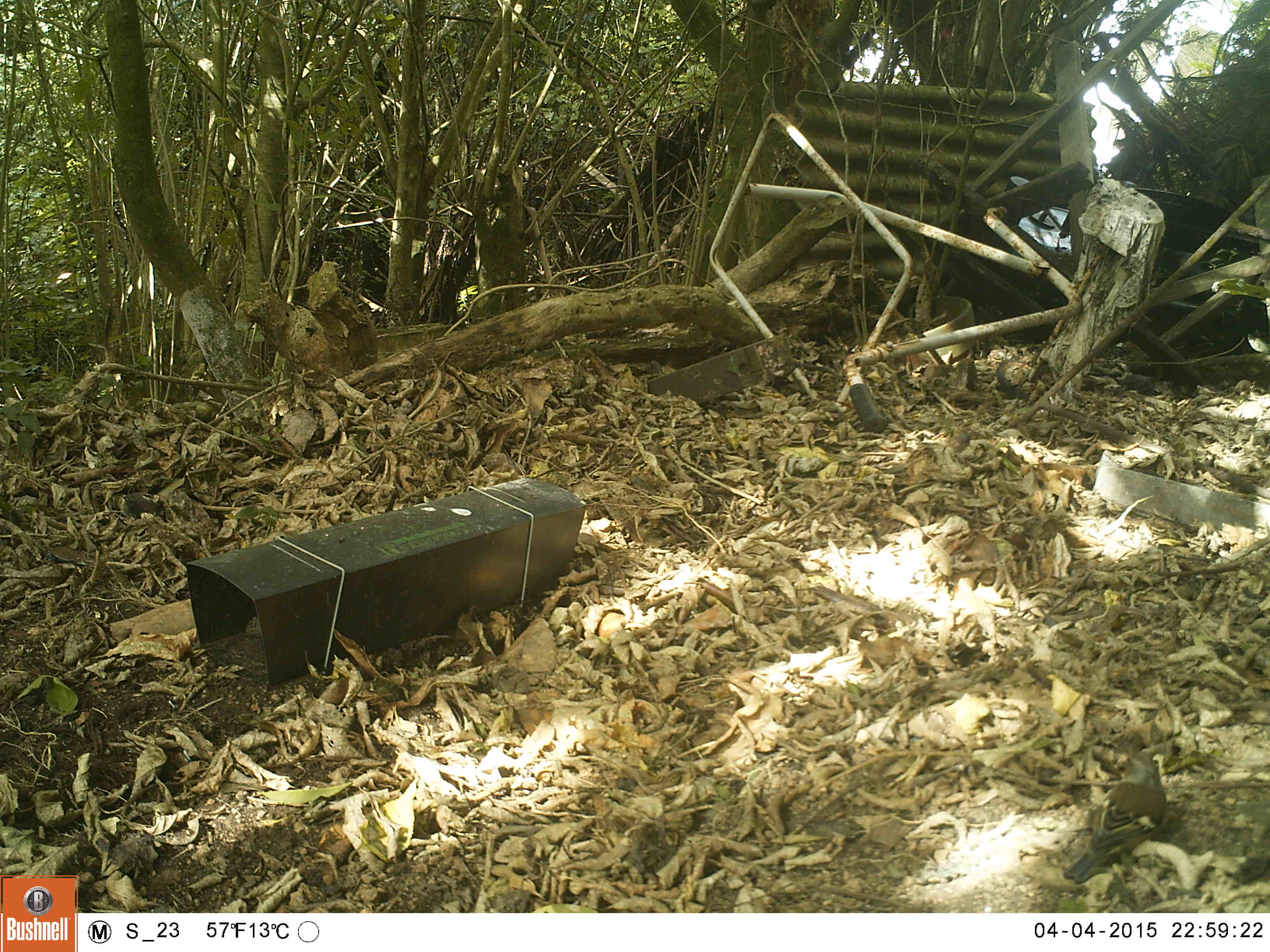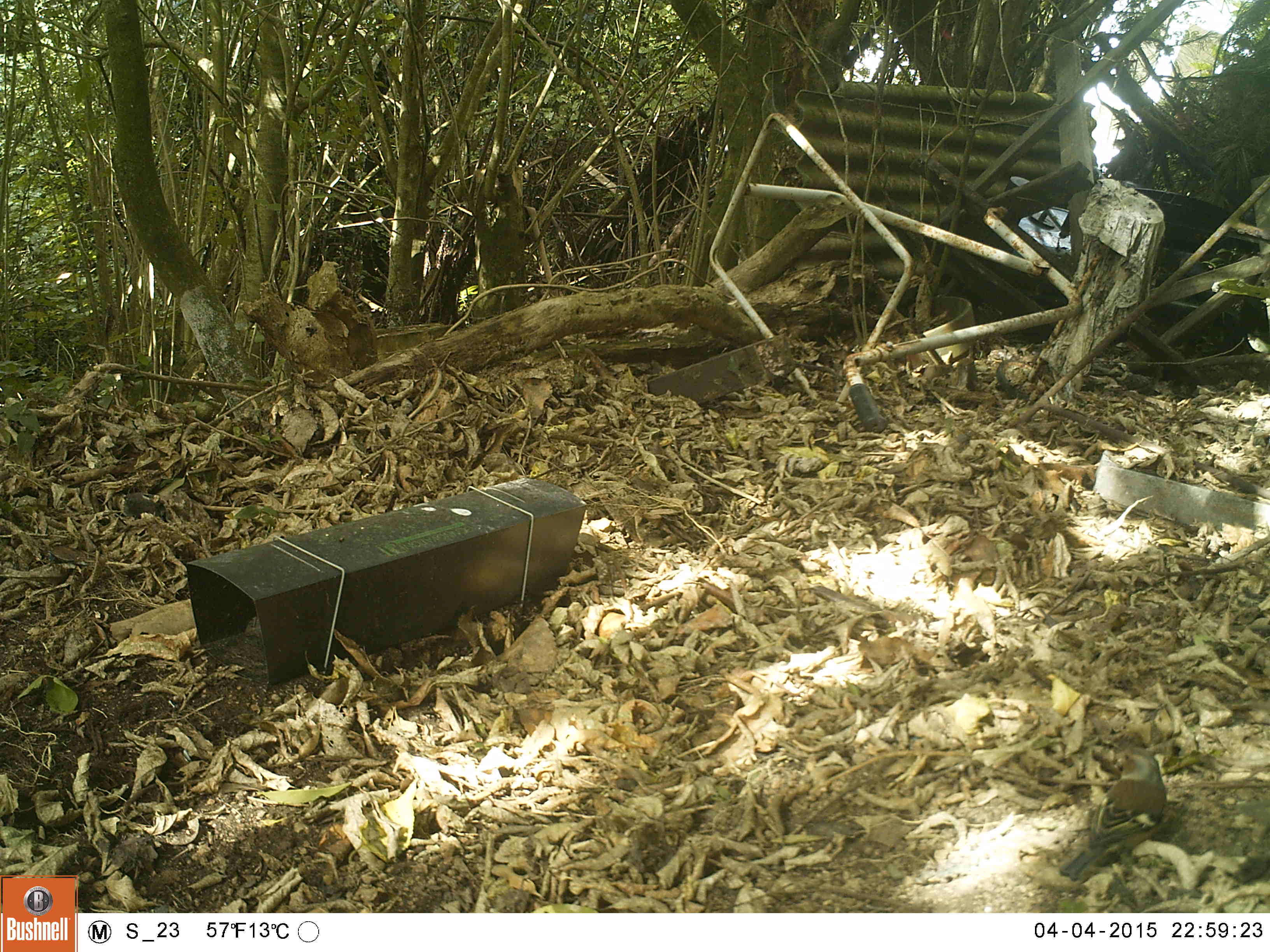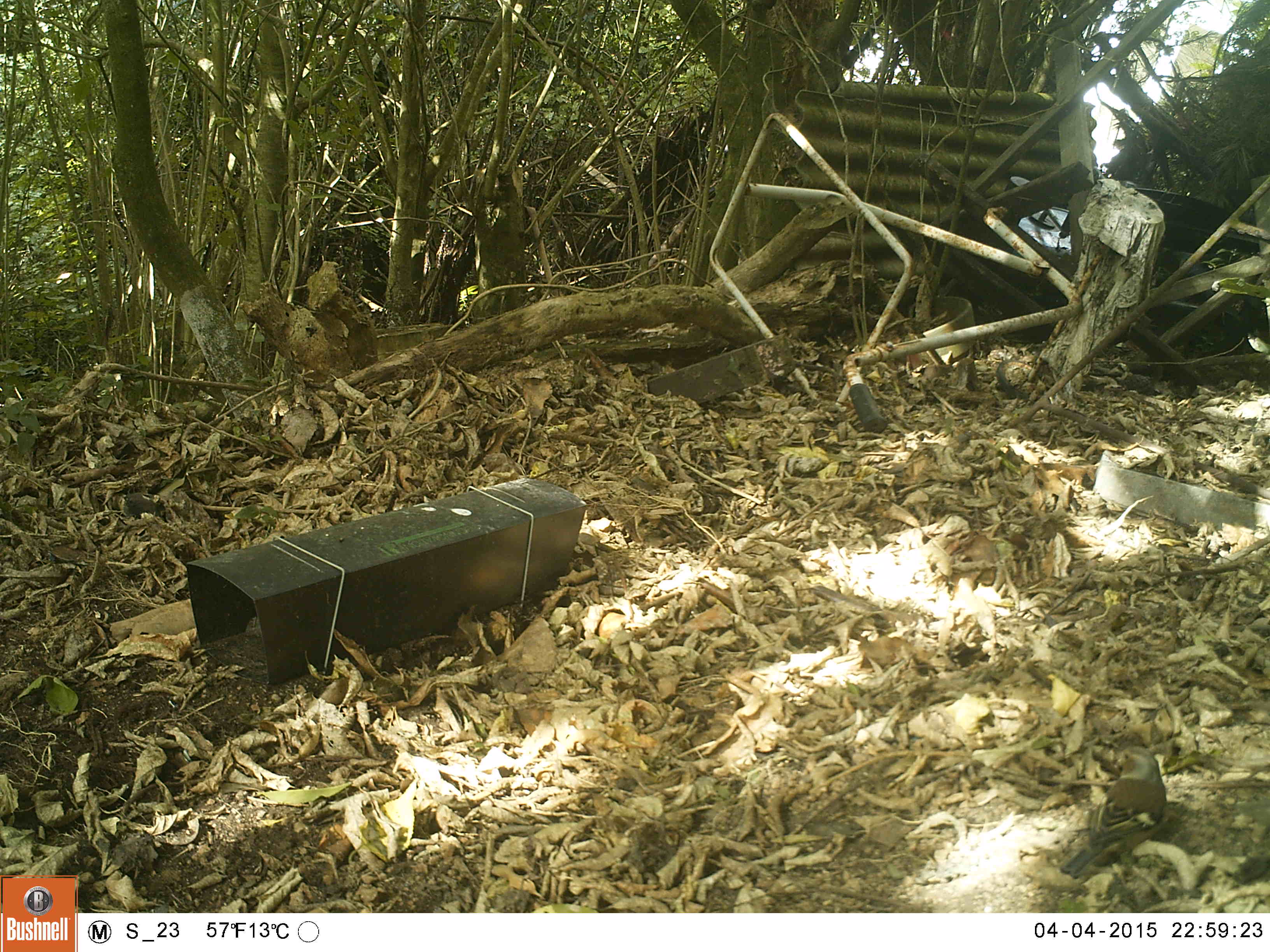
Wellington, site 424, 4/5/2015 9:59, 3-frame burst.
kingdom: Animalia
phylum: Chordata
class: Aves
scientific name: Aves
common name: bird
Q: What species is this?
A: Bird (Aves).